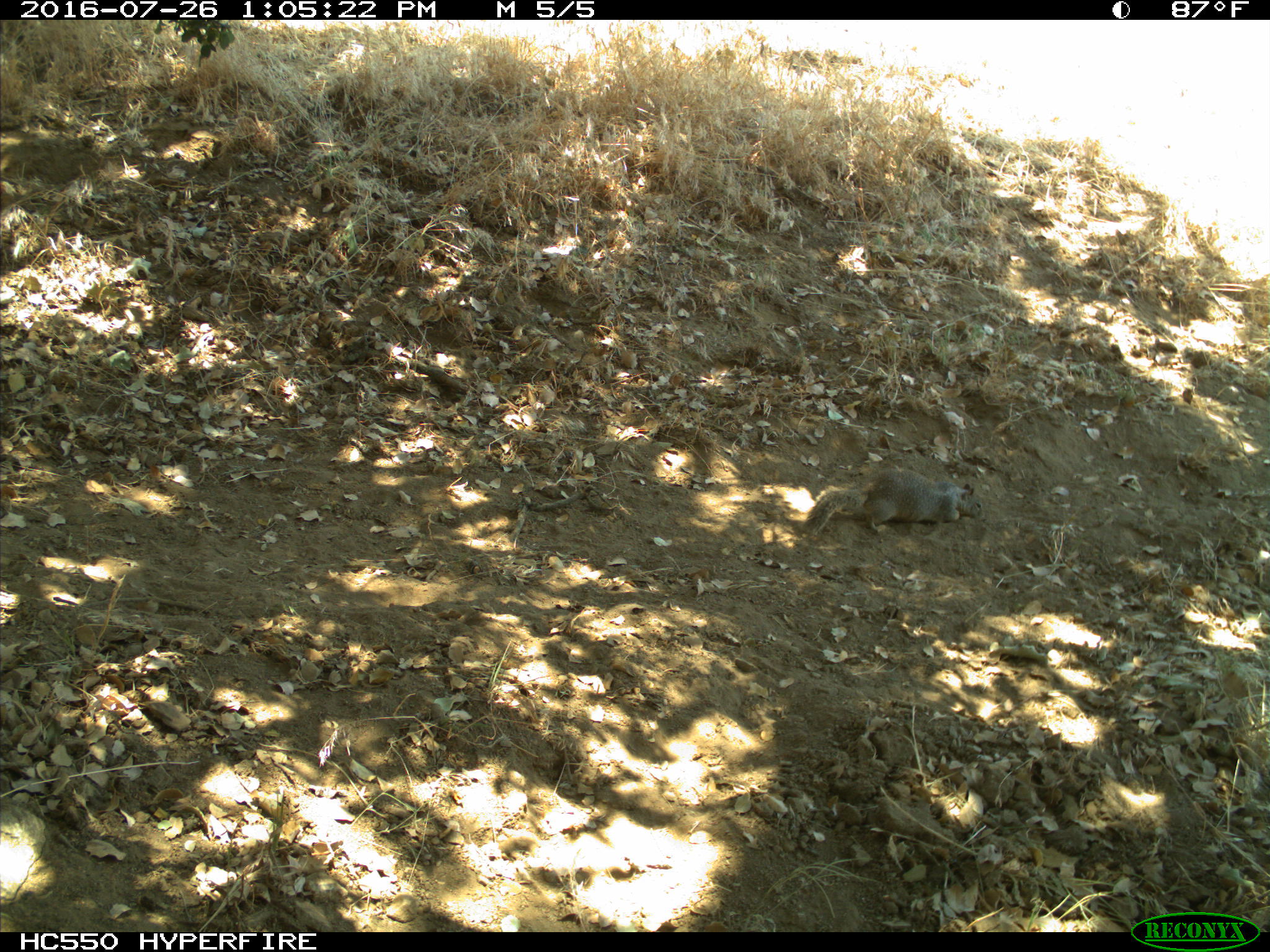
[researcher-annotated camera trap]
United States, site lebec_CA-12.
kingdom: Animalia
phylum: Chordata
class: Mammalia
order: Rodentia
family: Sciuridae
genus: Otospermophilus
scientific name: Otospermophilus beecheyi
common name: california ground squirrel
Otospermophilus beecheyi (california ground squirrel).